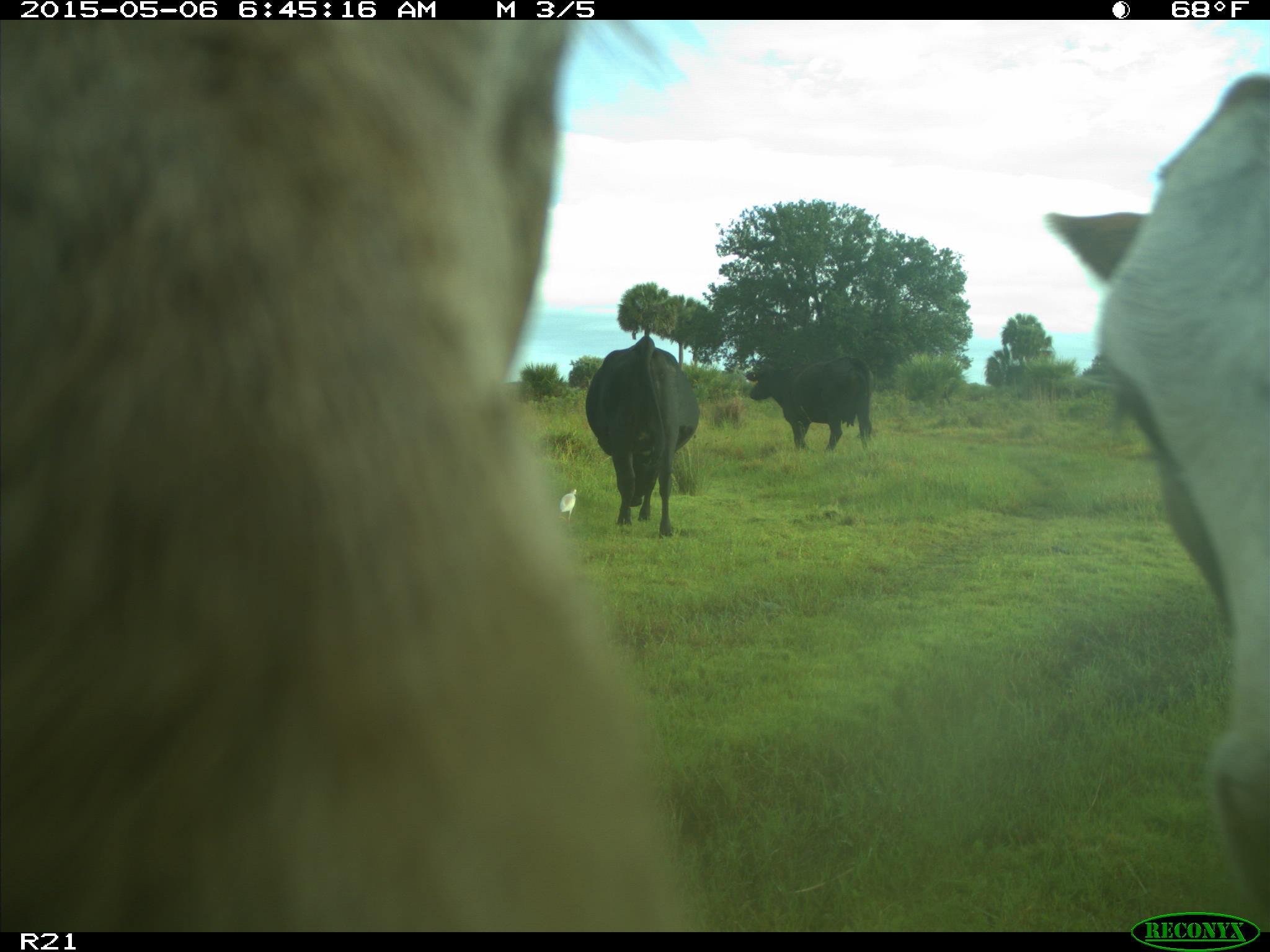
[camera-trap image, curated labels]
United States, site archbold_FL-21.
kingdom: Animalia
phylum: Chordata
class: Mammalia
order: Artiodactyla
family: Bovidae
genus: Bos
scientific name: Bos taurus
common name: domestic cow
Bos taurus (domestic cow).